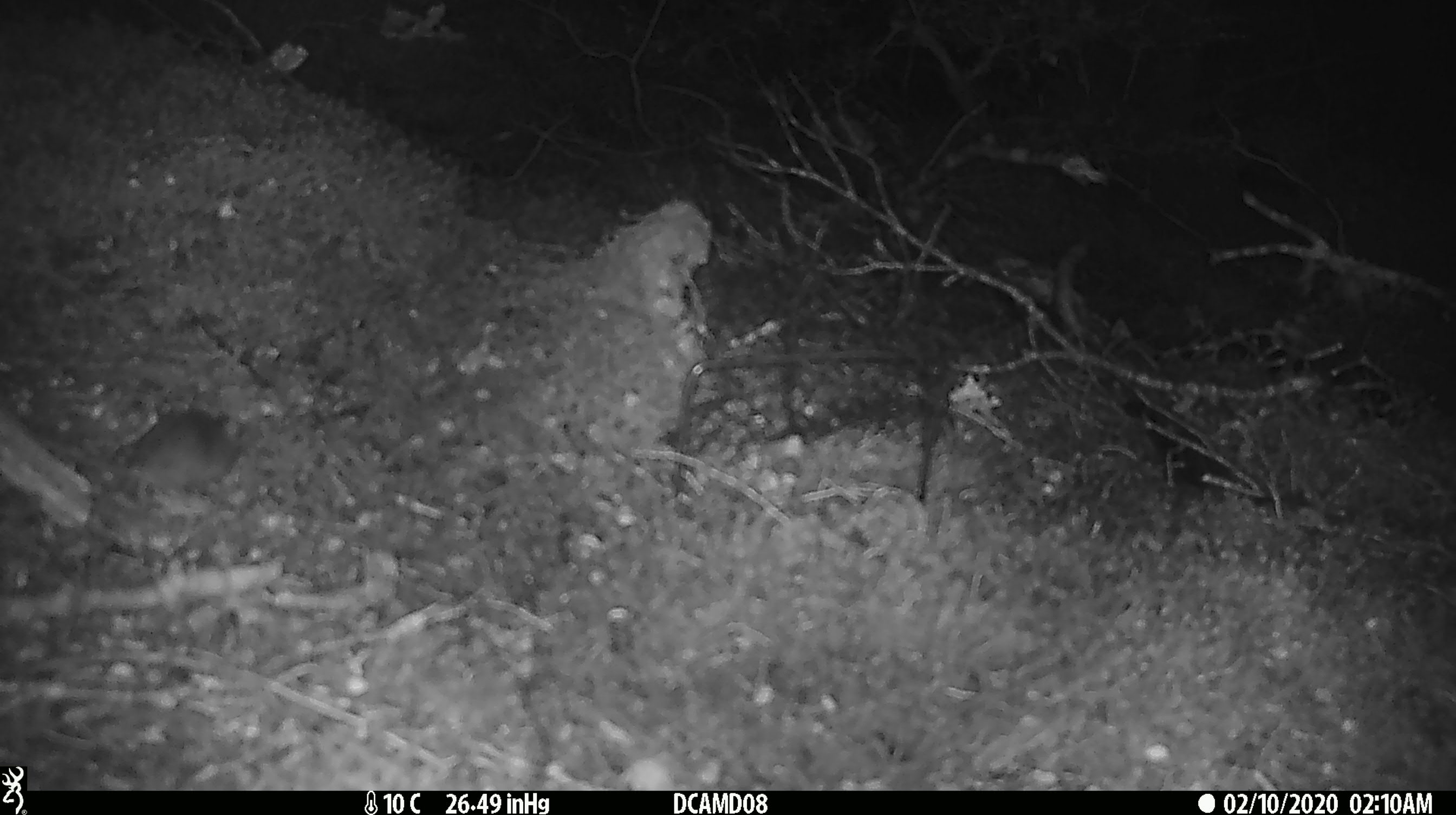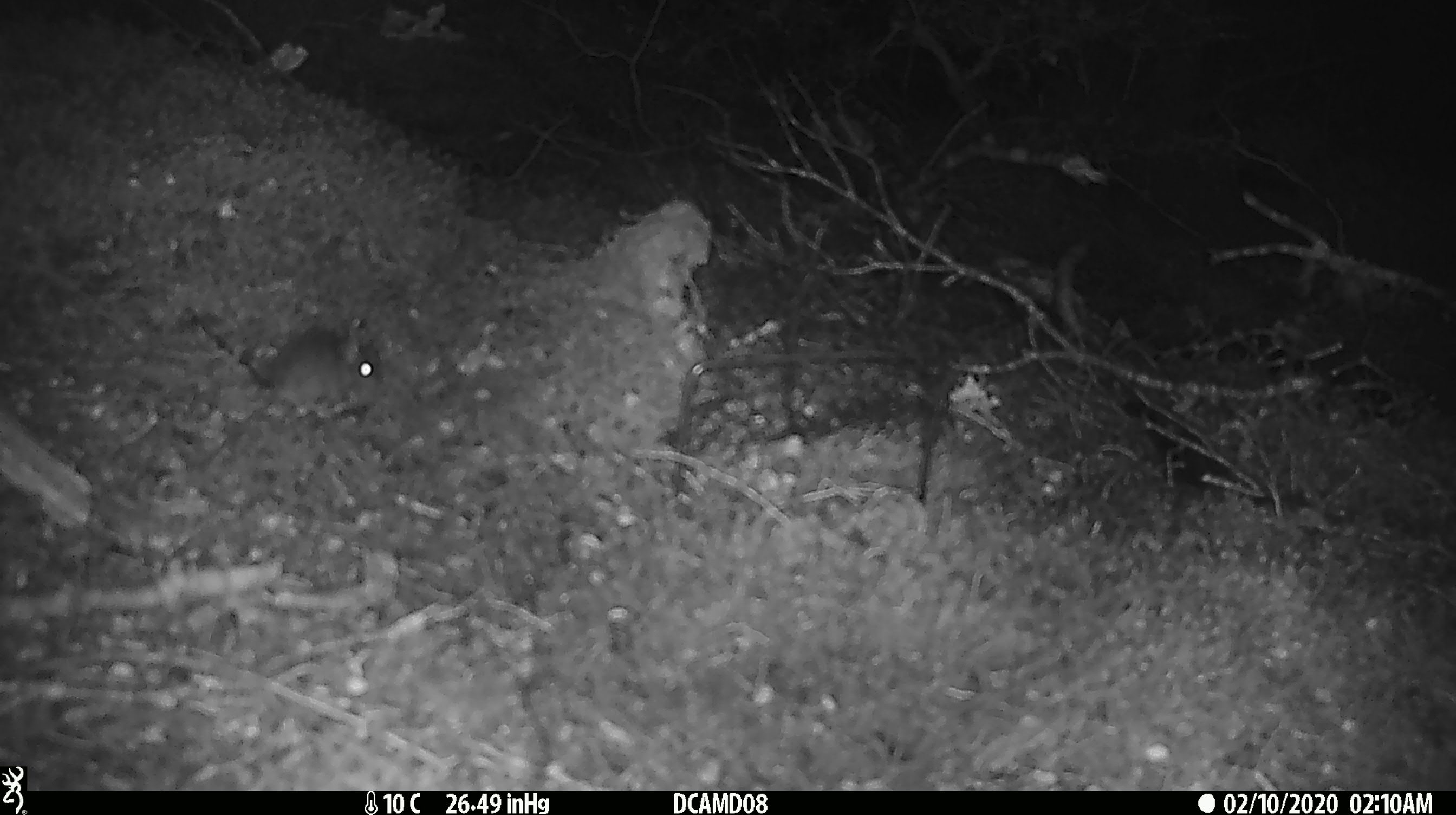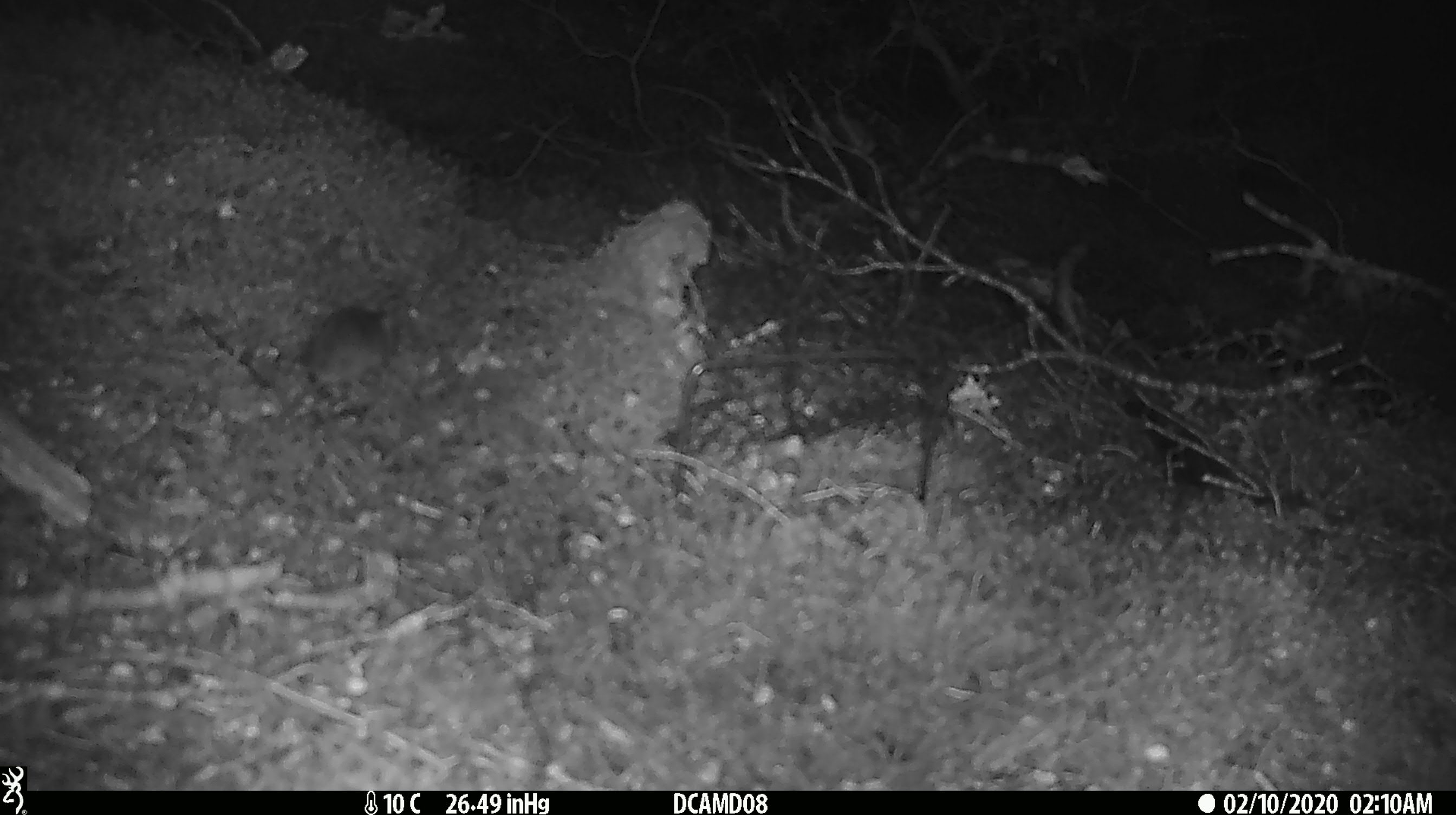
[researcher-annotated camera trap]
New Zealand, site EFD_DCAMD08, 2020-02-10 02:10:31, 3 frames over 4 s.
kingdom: Animalia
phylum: Chordata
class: Mammalia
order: Rodentia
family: Muridae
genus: Mus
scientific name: Mus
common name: mouse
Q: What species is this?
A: Mouse (Mus).